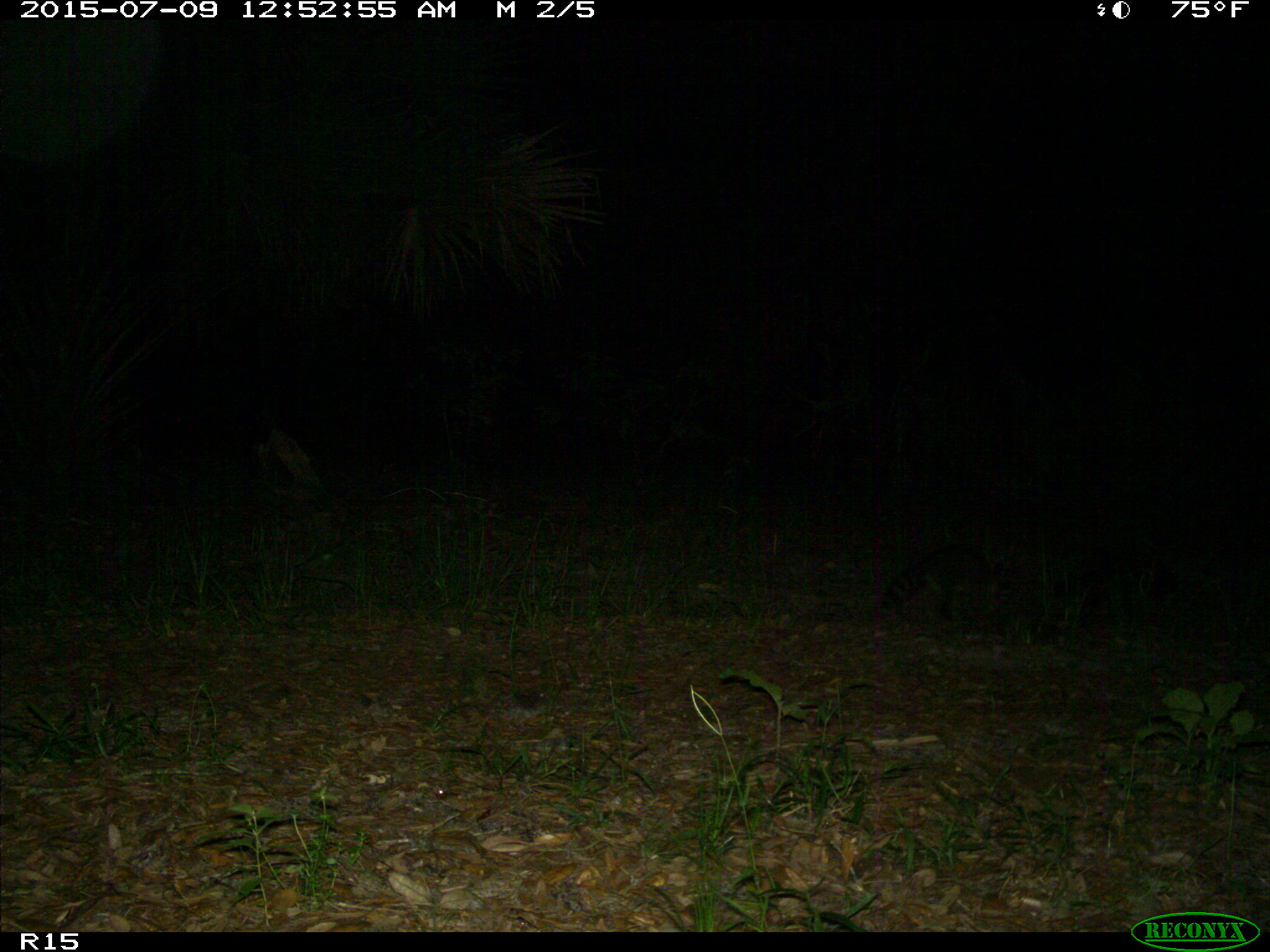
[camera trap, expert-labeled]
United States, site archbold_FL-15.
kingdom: Animalia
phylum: Chordata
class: Mammalia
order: Carnivora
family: Procyonidae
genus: Procyon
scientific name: Procyon lotor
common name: common raccoon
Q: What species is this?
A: Procyon lotor (common raccoon).